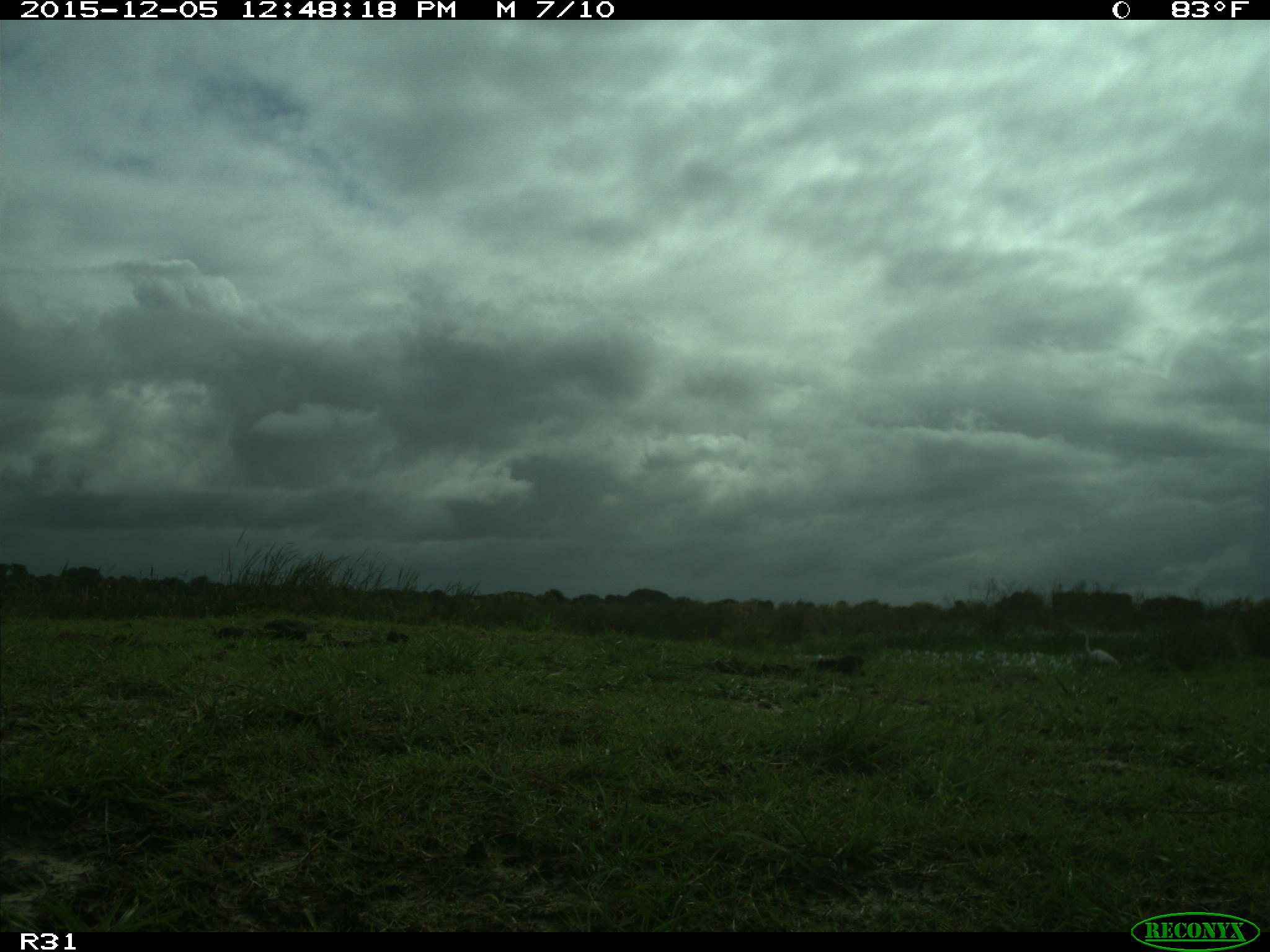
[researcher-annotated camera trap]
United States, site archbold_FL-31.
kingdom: Animalia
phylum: Chordata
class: Mammalia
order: Artiodactyla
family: Bovidae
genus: Bos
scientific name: Bos taurus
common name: domestic cow